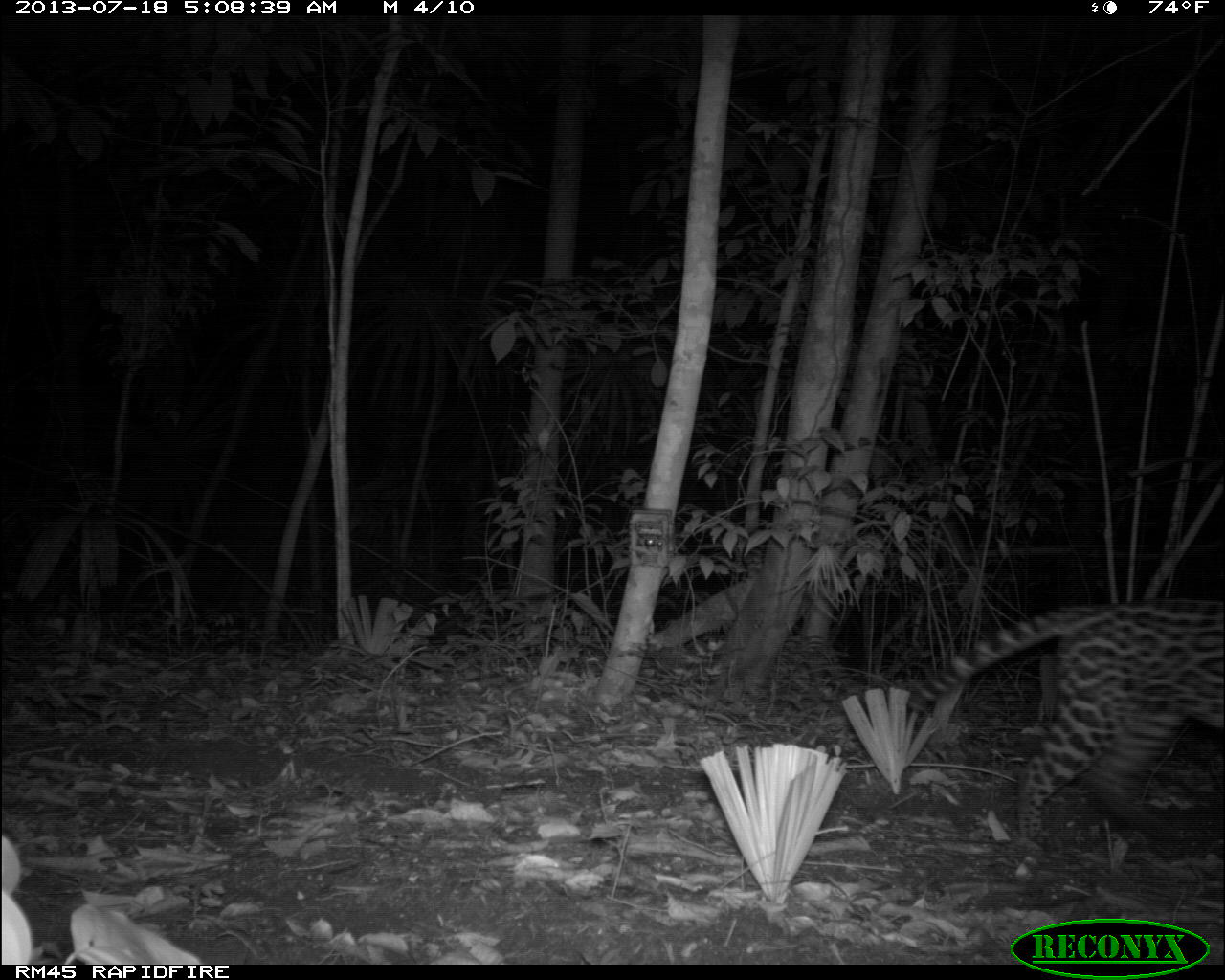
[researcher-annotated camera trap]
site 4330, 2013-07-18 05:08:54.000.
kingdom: Animalia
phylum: Chordata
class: Mammalia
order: Carnivora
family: Felidae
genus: Leopardus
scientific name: Leopardus pardalis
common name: ocelot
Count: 1.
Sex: male.